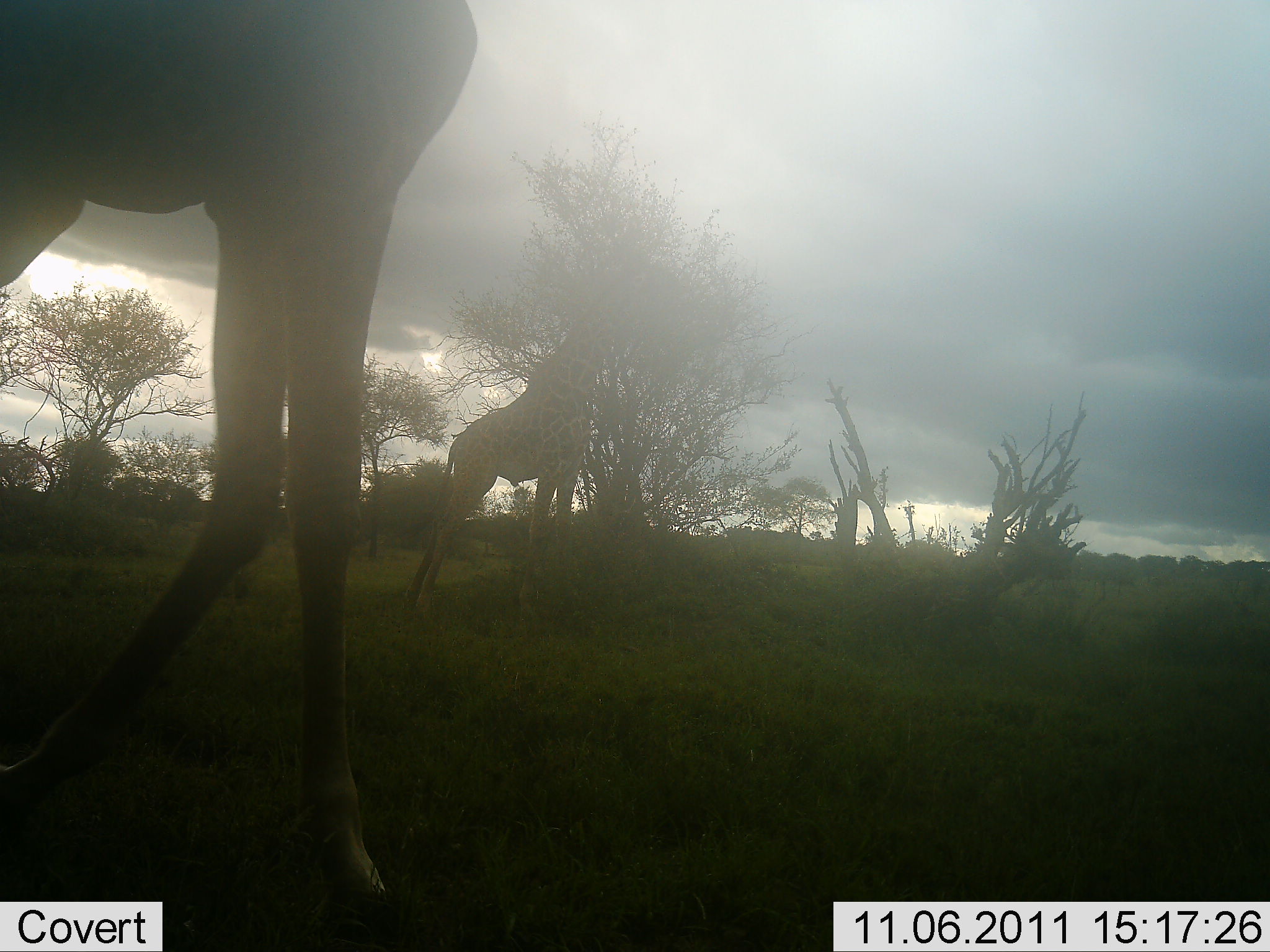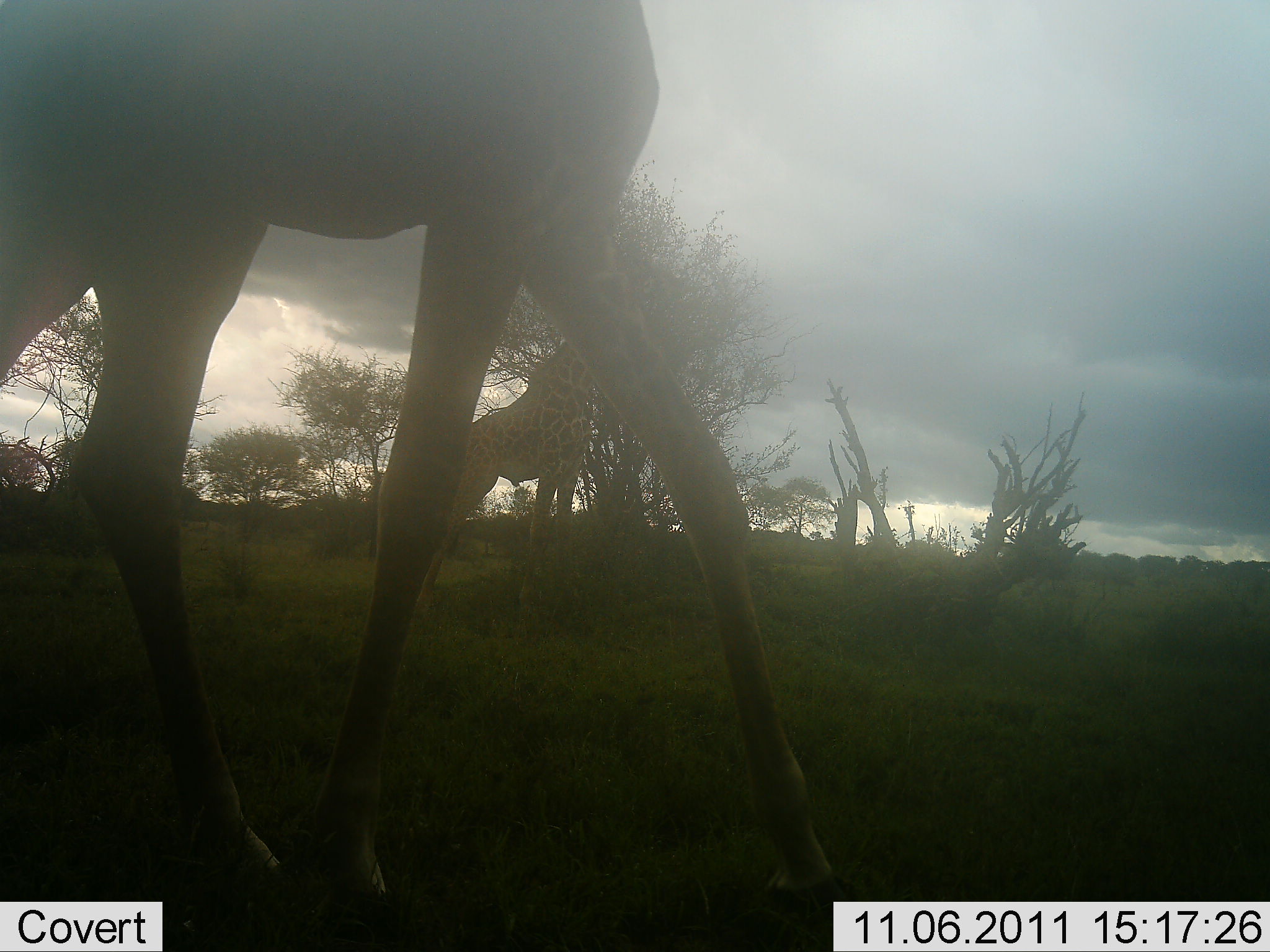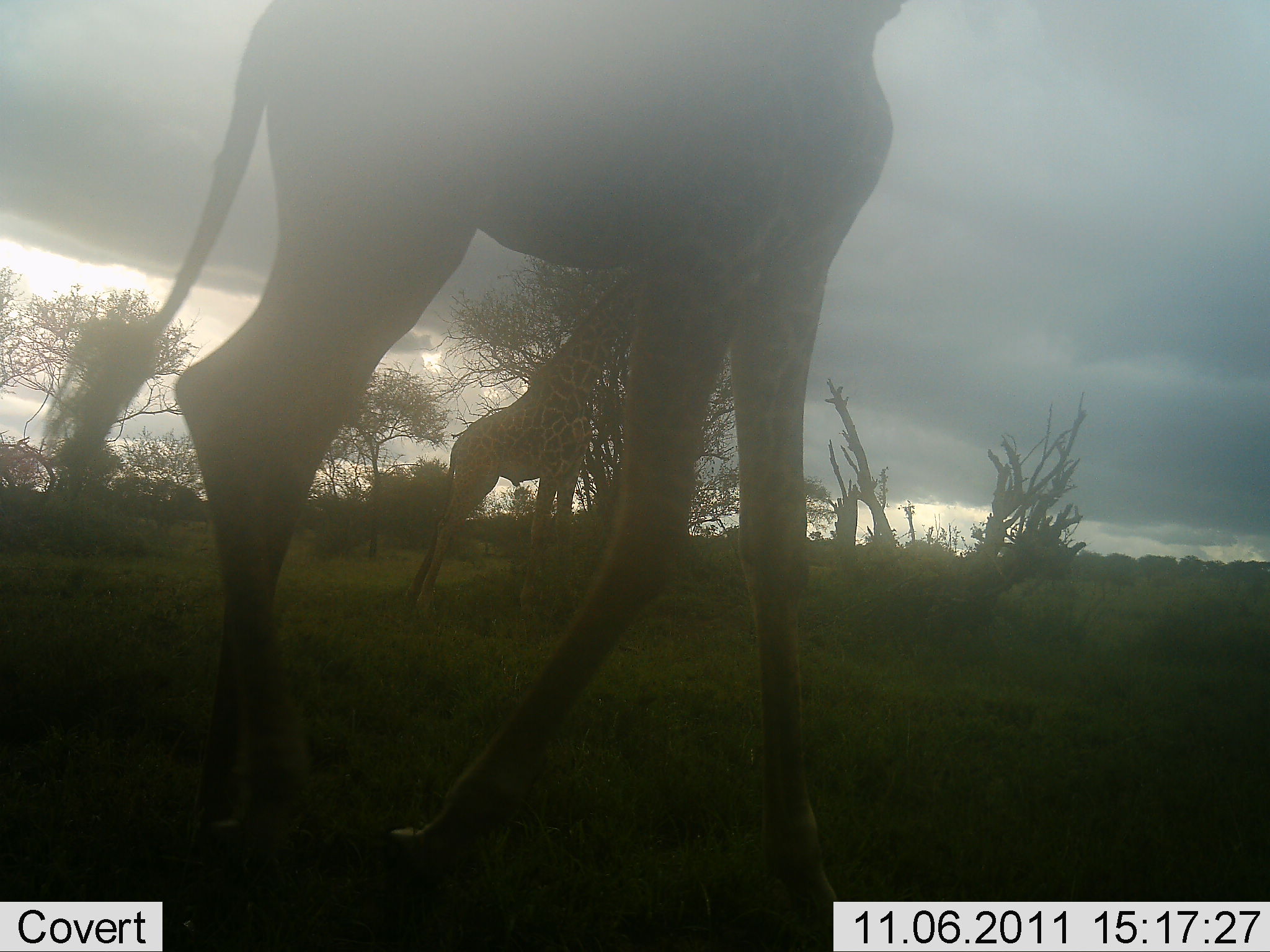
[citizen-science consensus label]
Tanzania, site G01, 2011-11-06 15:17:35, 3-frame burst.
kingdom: Animalia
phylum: Chordata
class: Mammalia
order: Artiodactyla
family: Giraffidae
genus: Giraffa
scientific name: Giraffa camelopardalis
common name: giraffe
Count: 2.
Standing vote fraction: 27%.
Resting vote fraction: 0%.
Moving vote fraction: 73%.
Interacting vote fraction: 0%.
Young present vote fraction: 0%.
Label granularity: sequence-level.